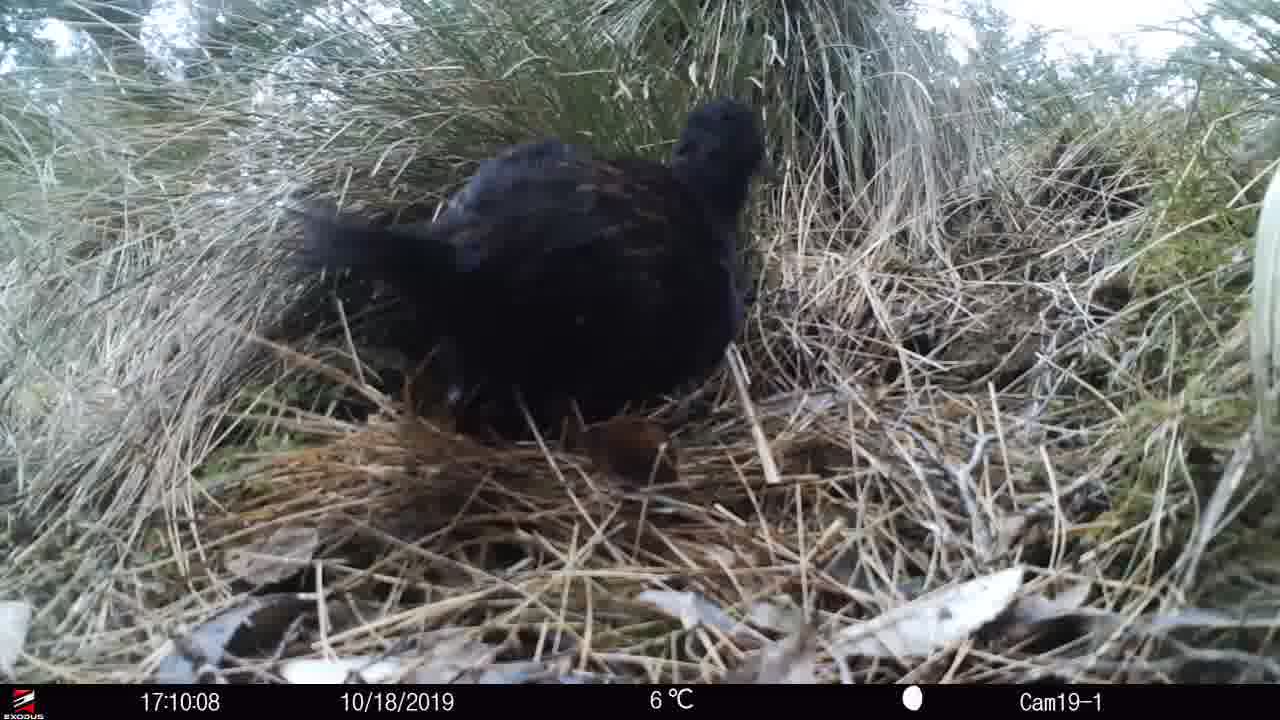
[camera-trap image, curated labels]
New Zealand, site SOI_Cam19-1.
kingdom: Animalia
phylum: Chordata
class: Aves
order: Gruiformes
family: Rallidae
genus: Gallirallus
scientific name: Gallirallus australis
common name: weka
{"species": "weka (Gallirallus australis)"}